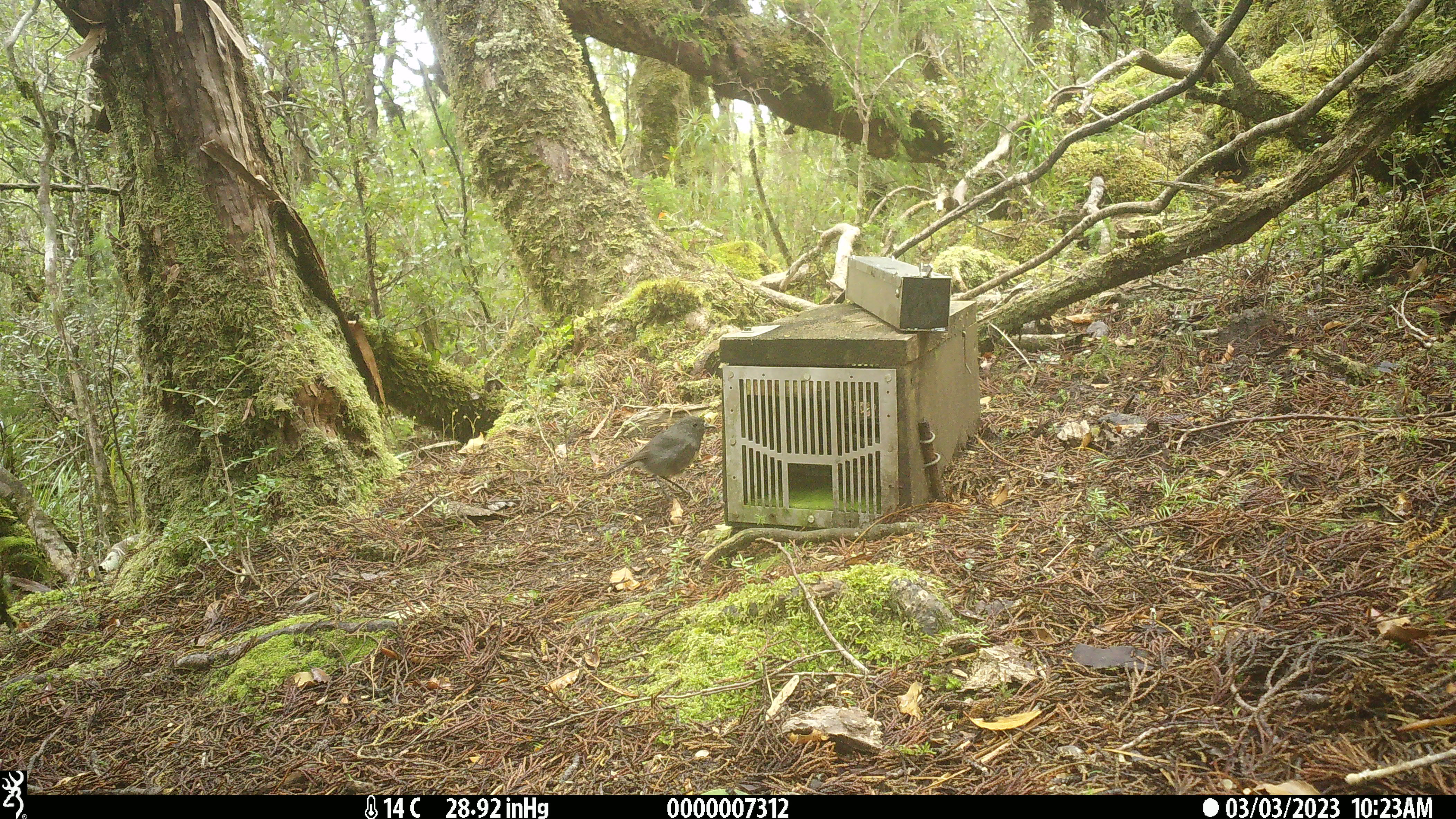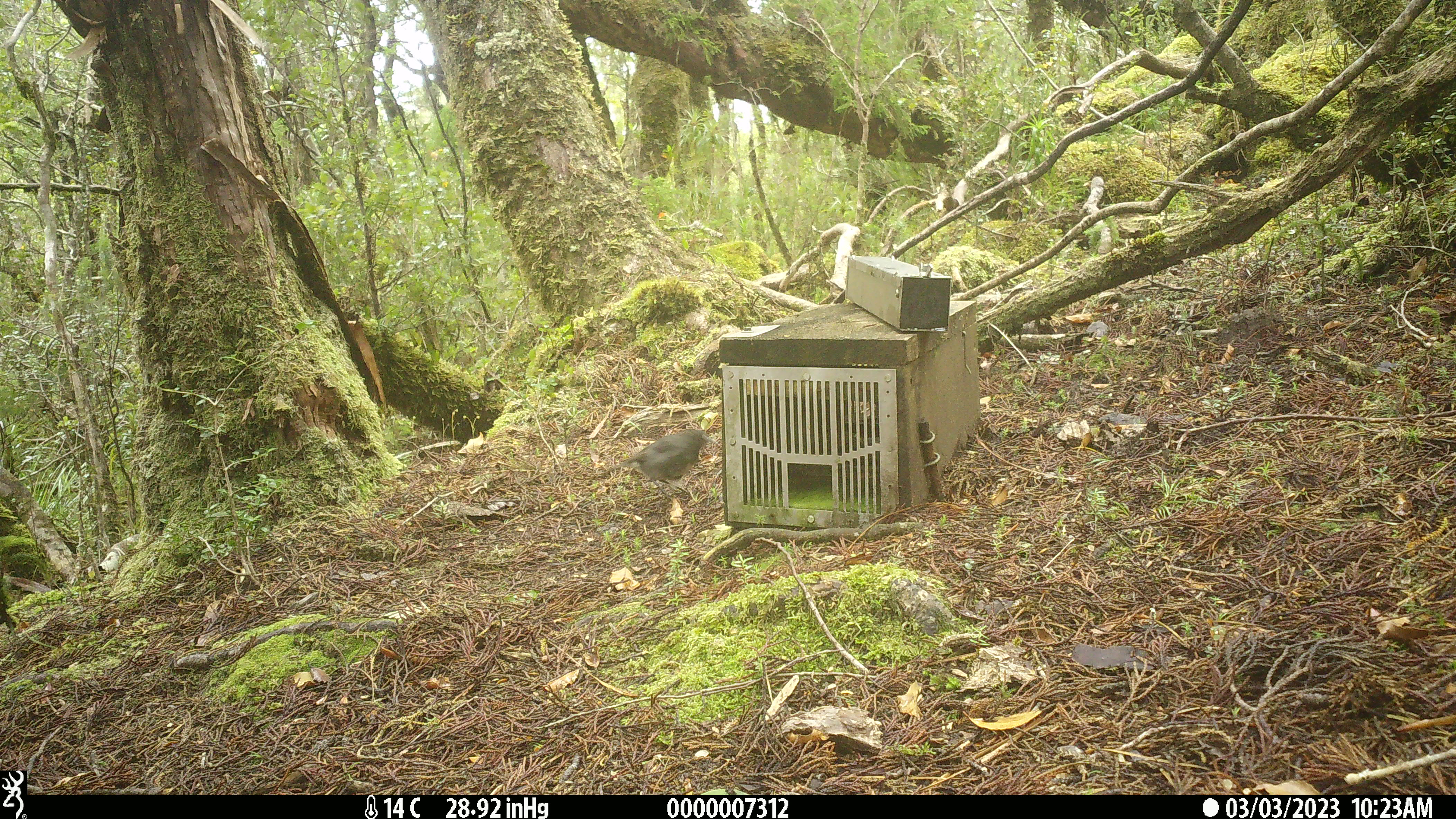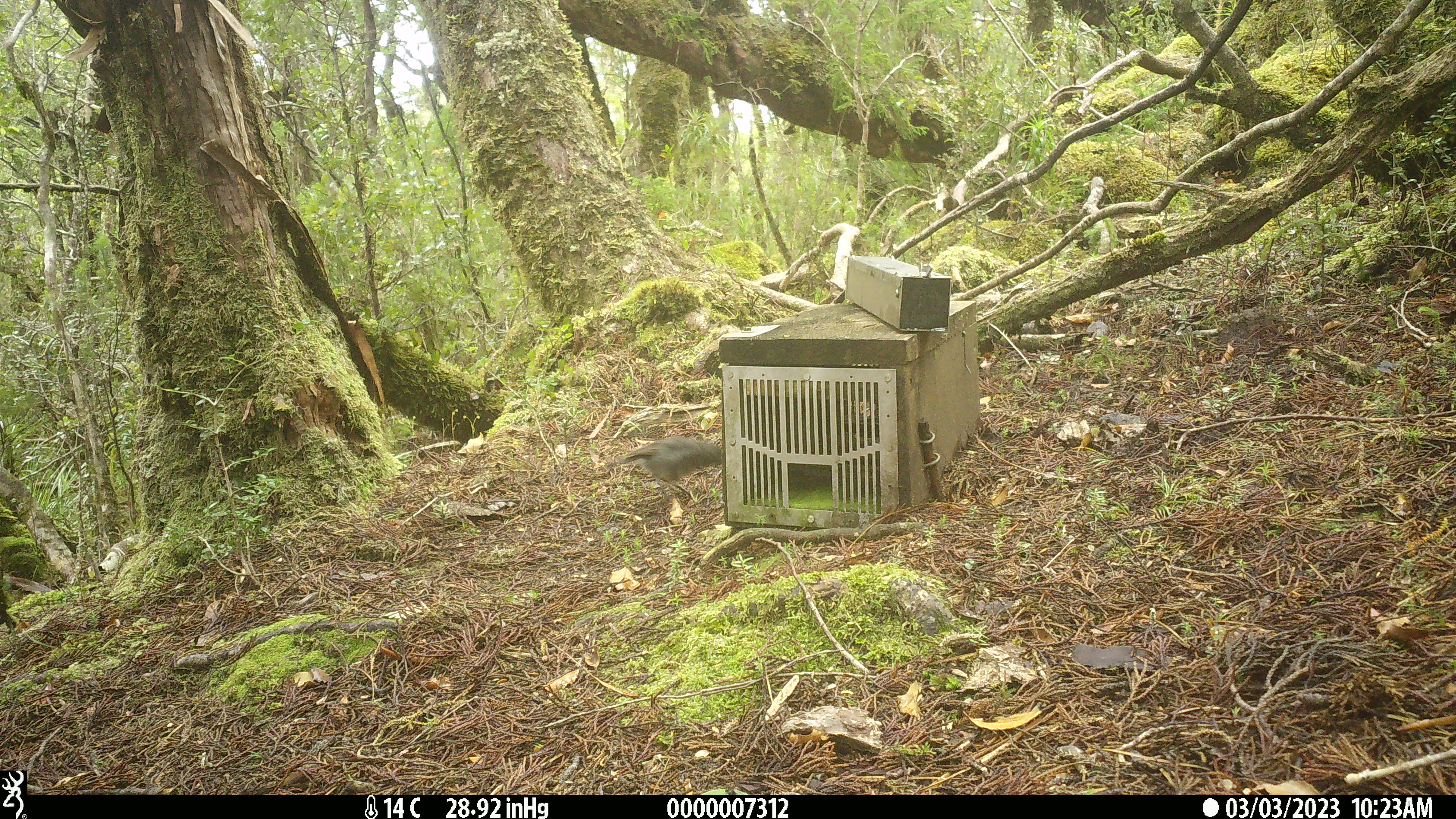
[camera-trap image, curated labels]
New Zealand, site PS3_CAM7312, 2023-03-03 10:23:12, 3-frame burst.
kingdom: Animalia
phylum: Chordata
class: Aves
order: Passeriformes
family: Petroicidae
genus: Petroica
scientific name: Petroica australis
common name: new zealand robin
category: robin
Robin (new zealand robin) (Petroica australis).